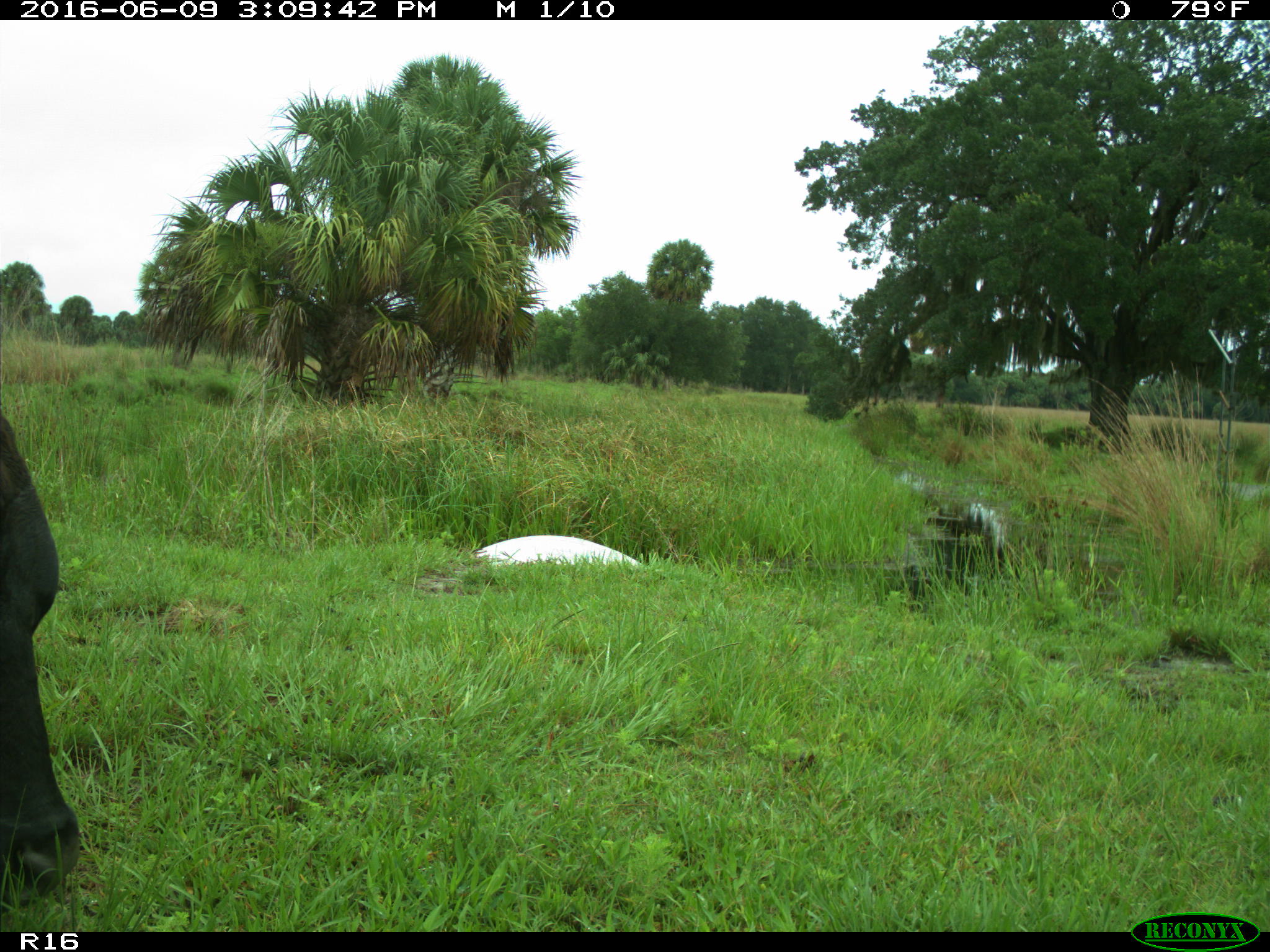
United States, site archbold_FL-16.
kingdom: Animalia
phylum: Chordata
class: Mammalia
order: Artiodactyla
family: Bovidae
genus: Bos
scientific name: Bos taurus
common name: domestic cow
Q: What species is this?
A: Bos taurus (domestic cow).